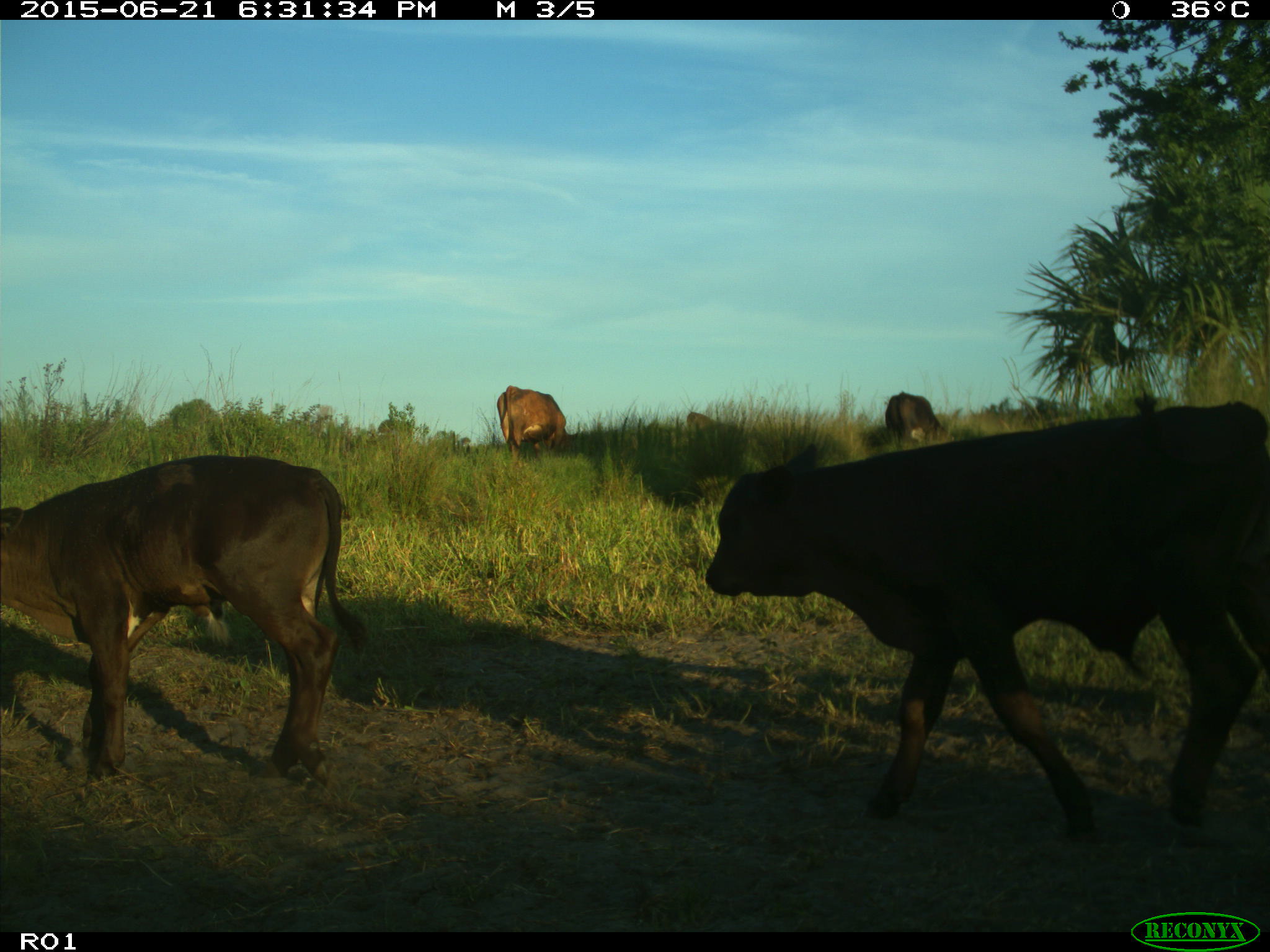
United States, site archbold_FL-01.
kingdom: Animalia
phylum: Chordata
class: Mammalia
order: Artiodactyla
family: Bovidae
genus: Bos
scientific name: Bos taurus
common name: domestic cow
Bos taurus (domestic cow).